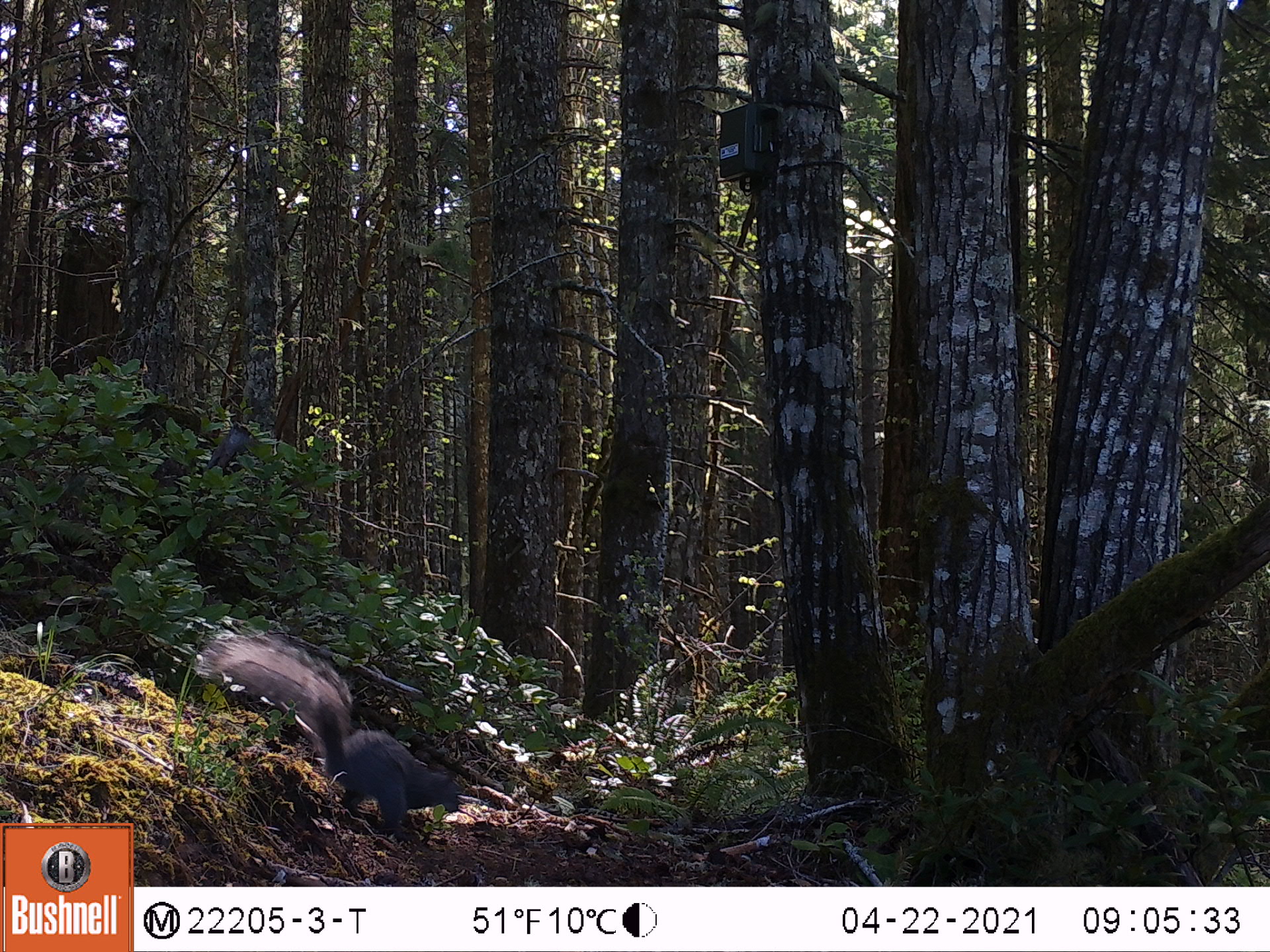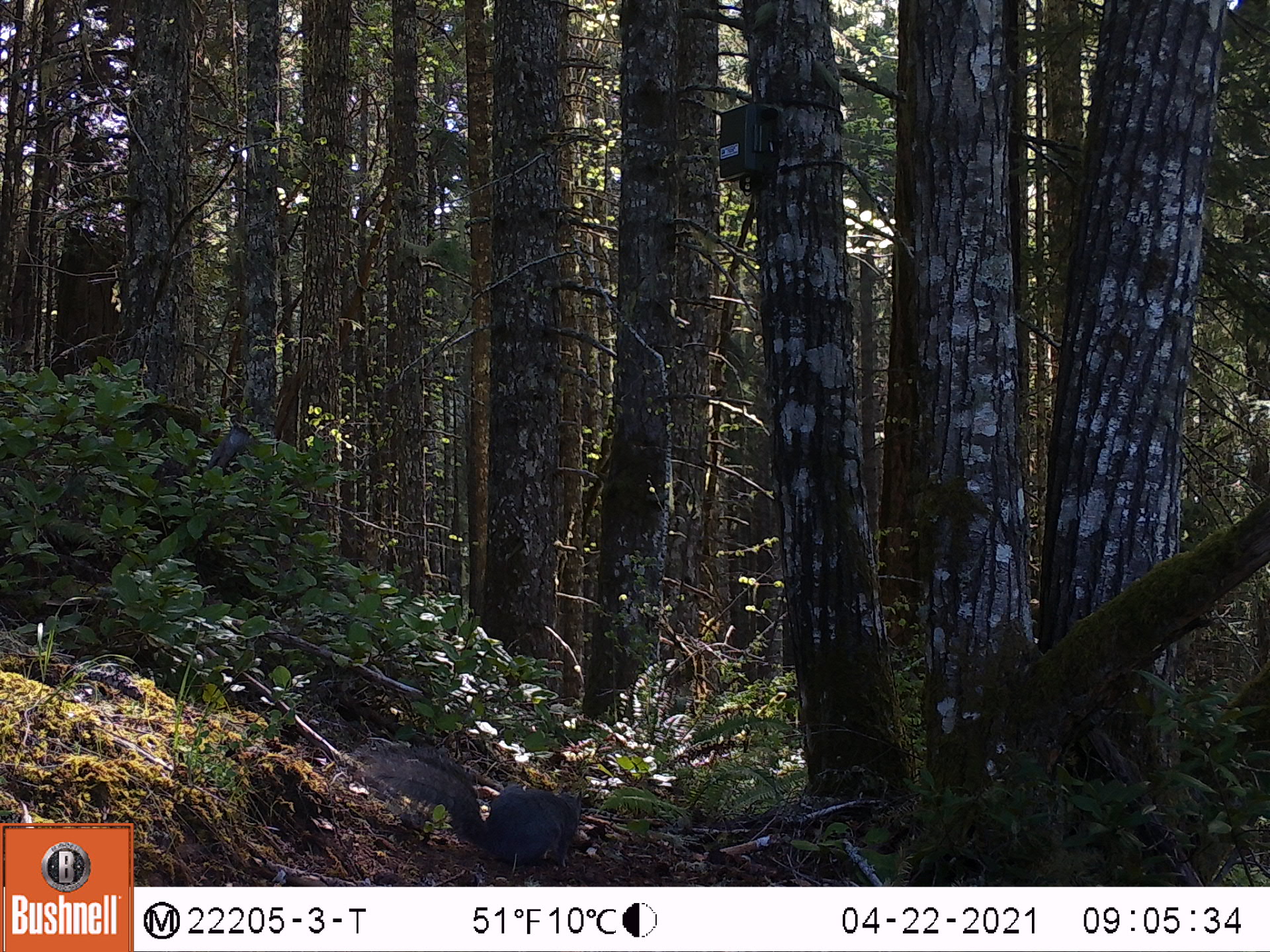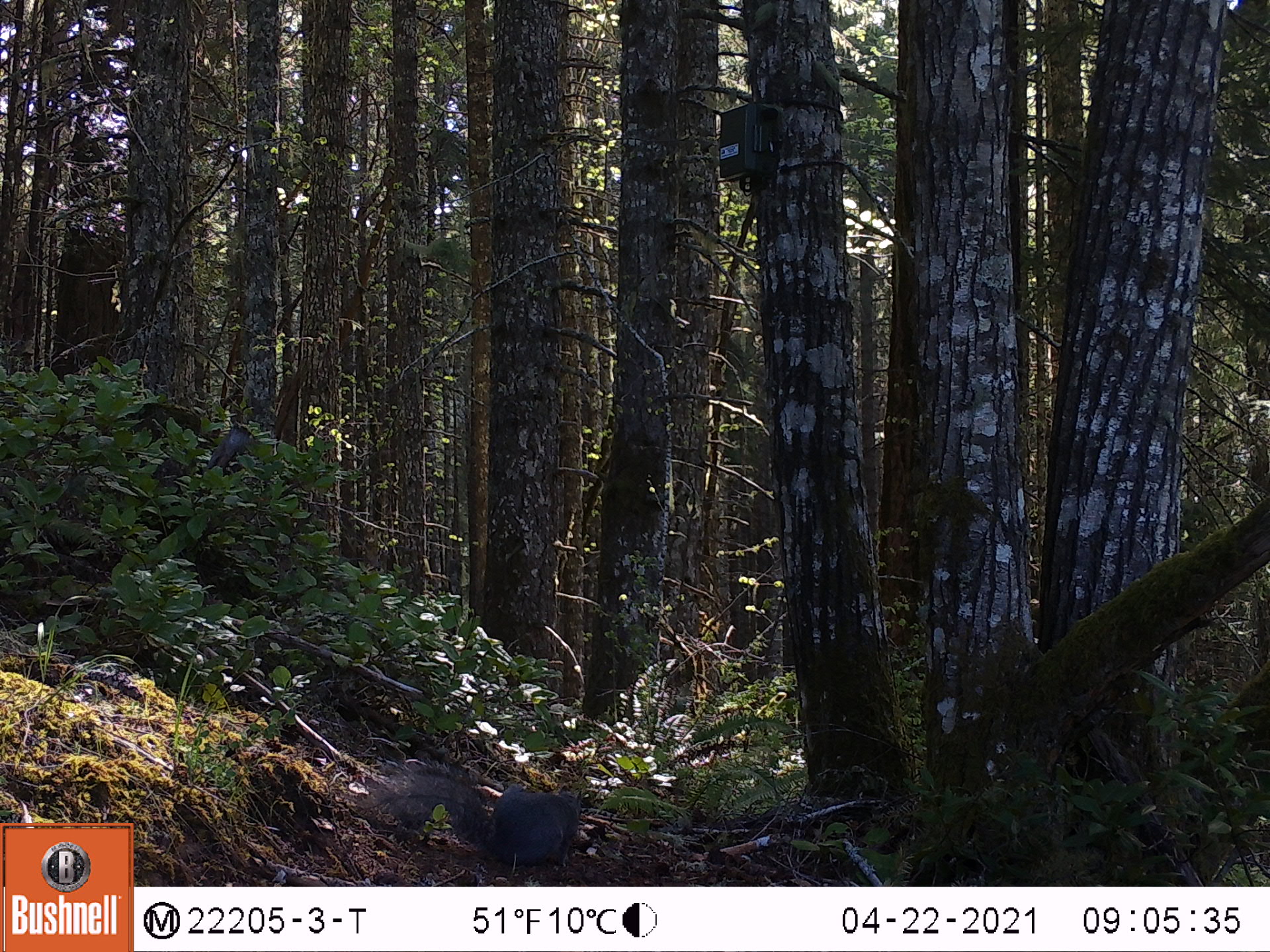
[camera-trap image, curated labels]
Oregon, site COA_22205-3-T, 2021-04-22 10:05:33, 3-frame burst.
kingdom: Animalia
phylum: Chordata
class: Mammalia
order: Rodentia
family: Sciuridae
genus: Sciurus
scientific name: Sciurus griseus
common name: western gray squirrel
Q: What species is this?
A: Western gray squirrel (Sciurus griseus).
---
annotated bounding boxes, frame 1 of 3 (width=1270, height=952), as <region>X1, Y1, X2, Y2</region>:
western gray squirrel: <region>186, 616, 470, 841</region>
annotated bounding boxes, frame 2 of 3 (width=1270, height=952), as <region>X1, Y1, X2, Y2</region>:
western gray squirrel: <region>332, 728, 618, 872</region>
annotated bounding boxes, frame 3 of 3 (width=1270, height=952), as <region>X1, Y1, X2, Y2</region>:
western gray squirrel: <region>346, 749, 593, 875</region>